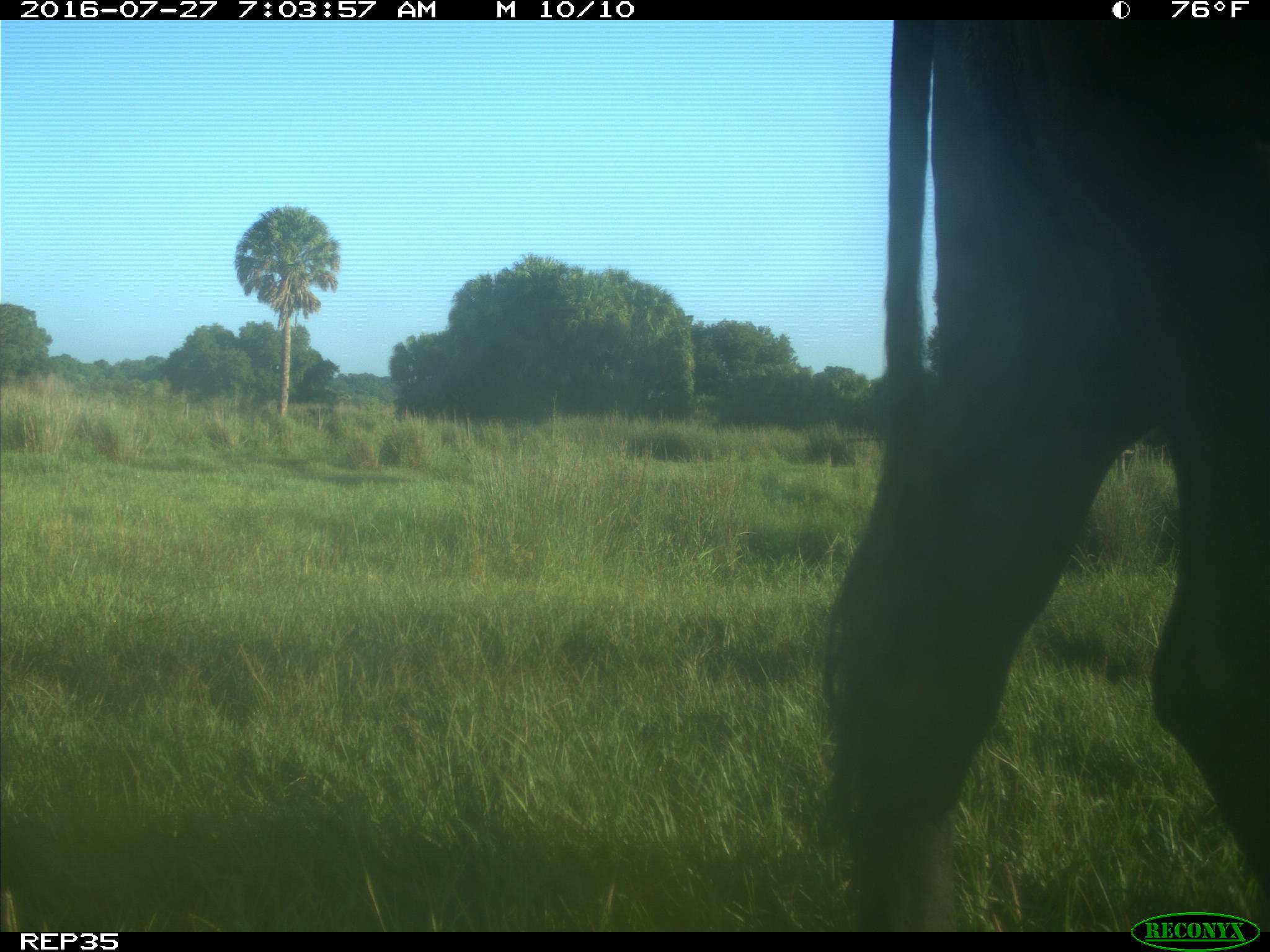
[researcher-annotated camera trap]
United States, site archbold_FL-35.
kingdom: Animalia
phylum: Chordata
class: Mammalia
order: Artiodactyla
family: Bovidae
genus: Bos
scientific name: Bos taurus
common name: domestic cow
Bos taurus (domestic cow).